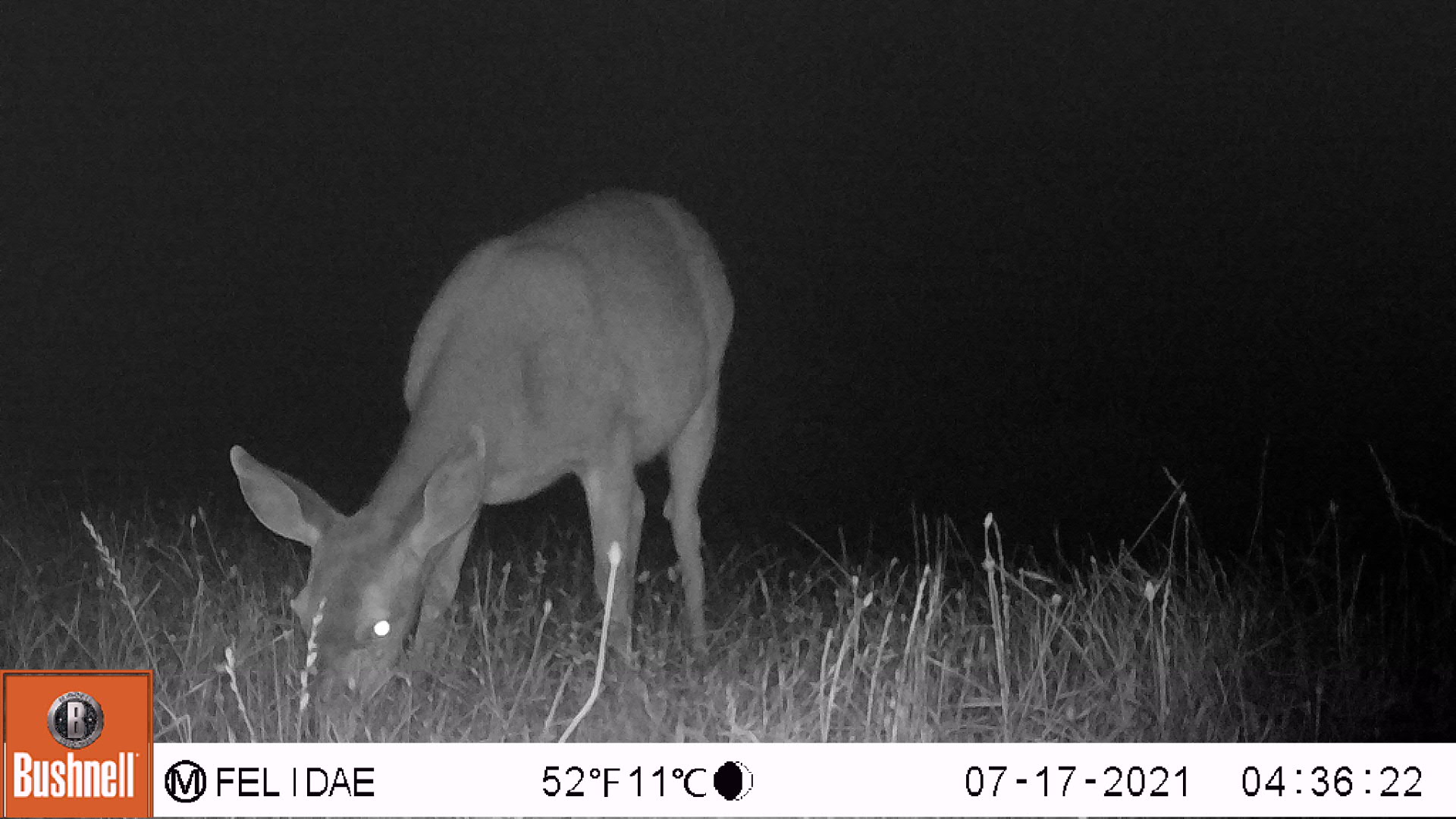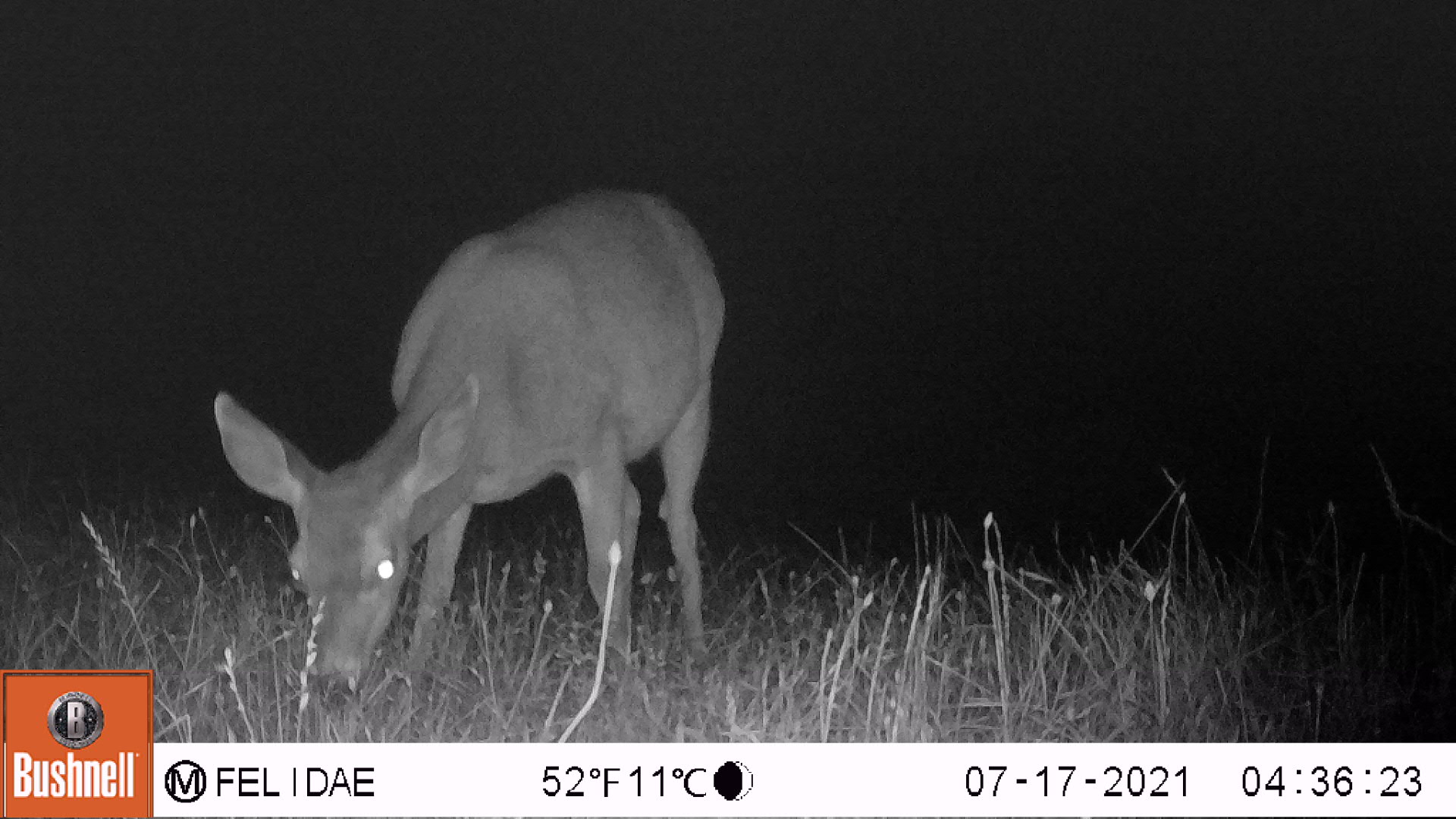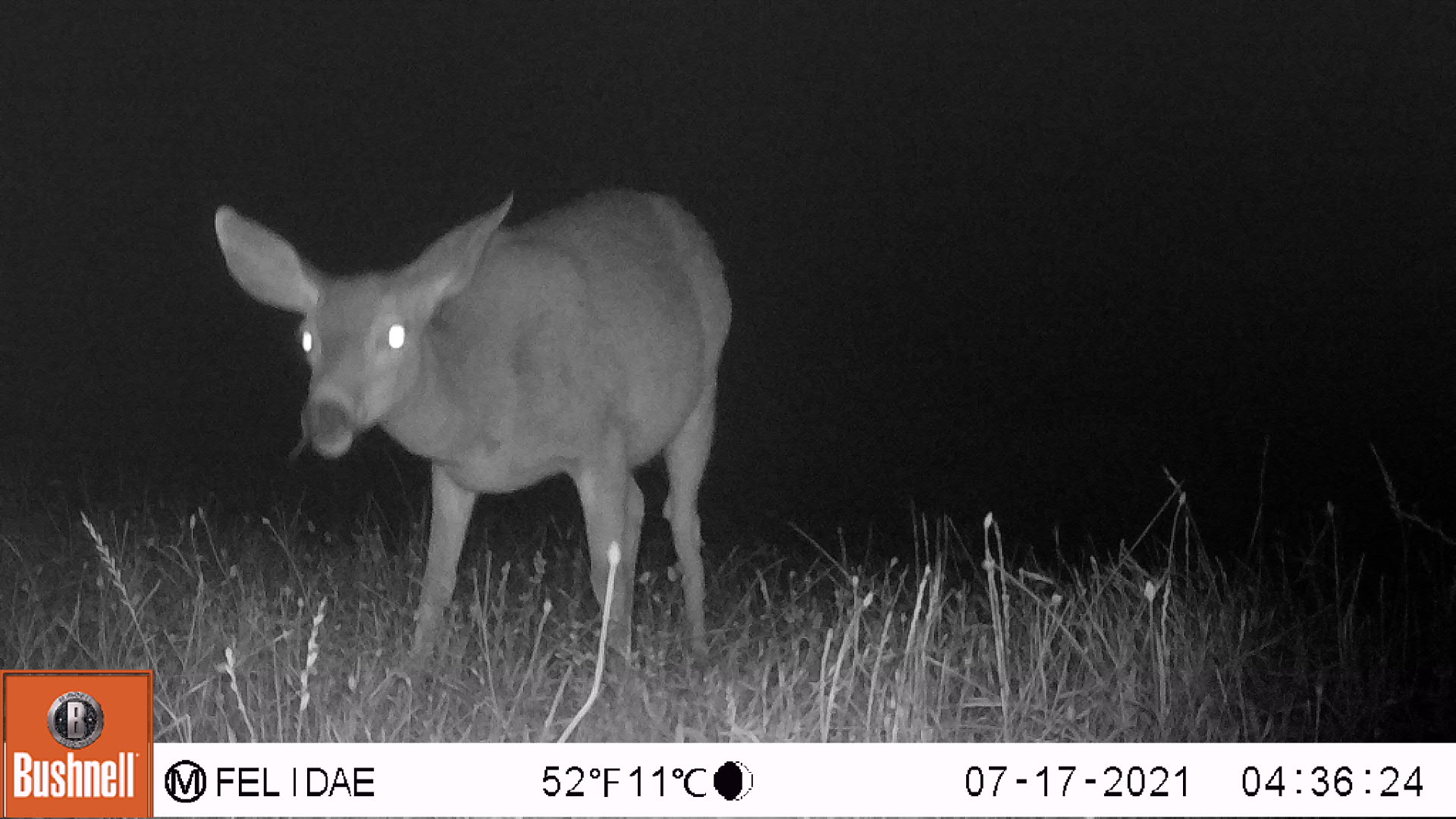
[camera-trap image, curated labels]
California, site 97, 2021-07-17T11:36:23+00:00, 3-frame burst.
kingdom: Animalia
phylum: Chordata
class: Mammalia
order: Artiodactyla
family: Cervidae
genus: Odocoileus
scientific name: Odocoileus hemionus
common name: mule deer